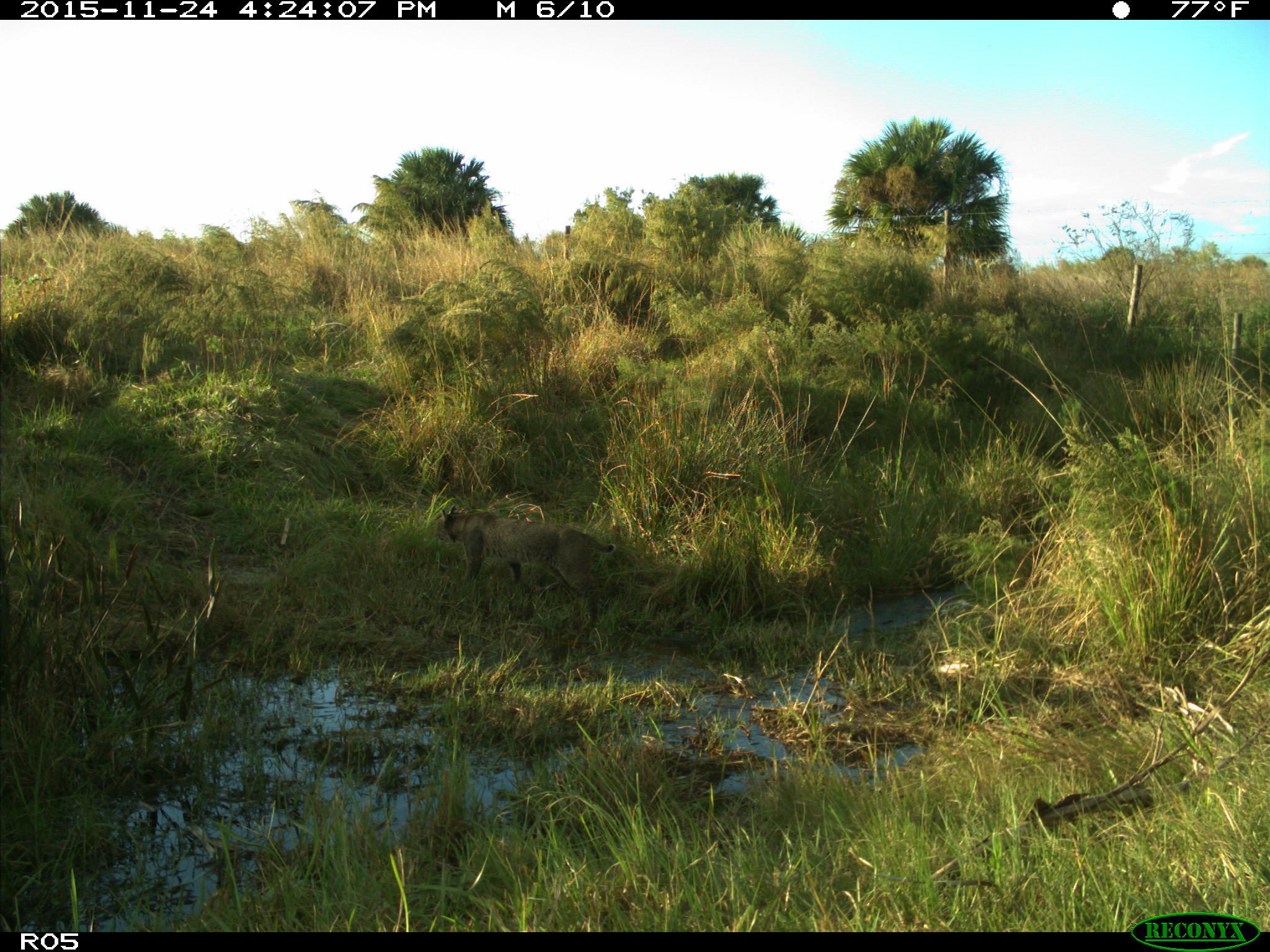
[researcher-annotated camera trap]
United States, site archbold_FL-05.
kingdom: Animalia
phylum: Chordata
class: Mammalia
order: Carnivora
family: Felidae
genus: Lynx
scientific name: Lynx rufus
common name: bobcat